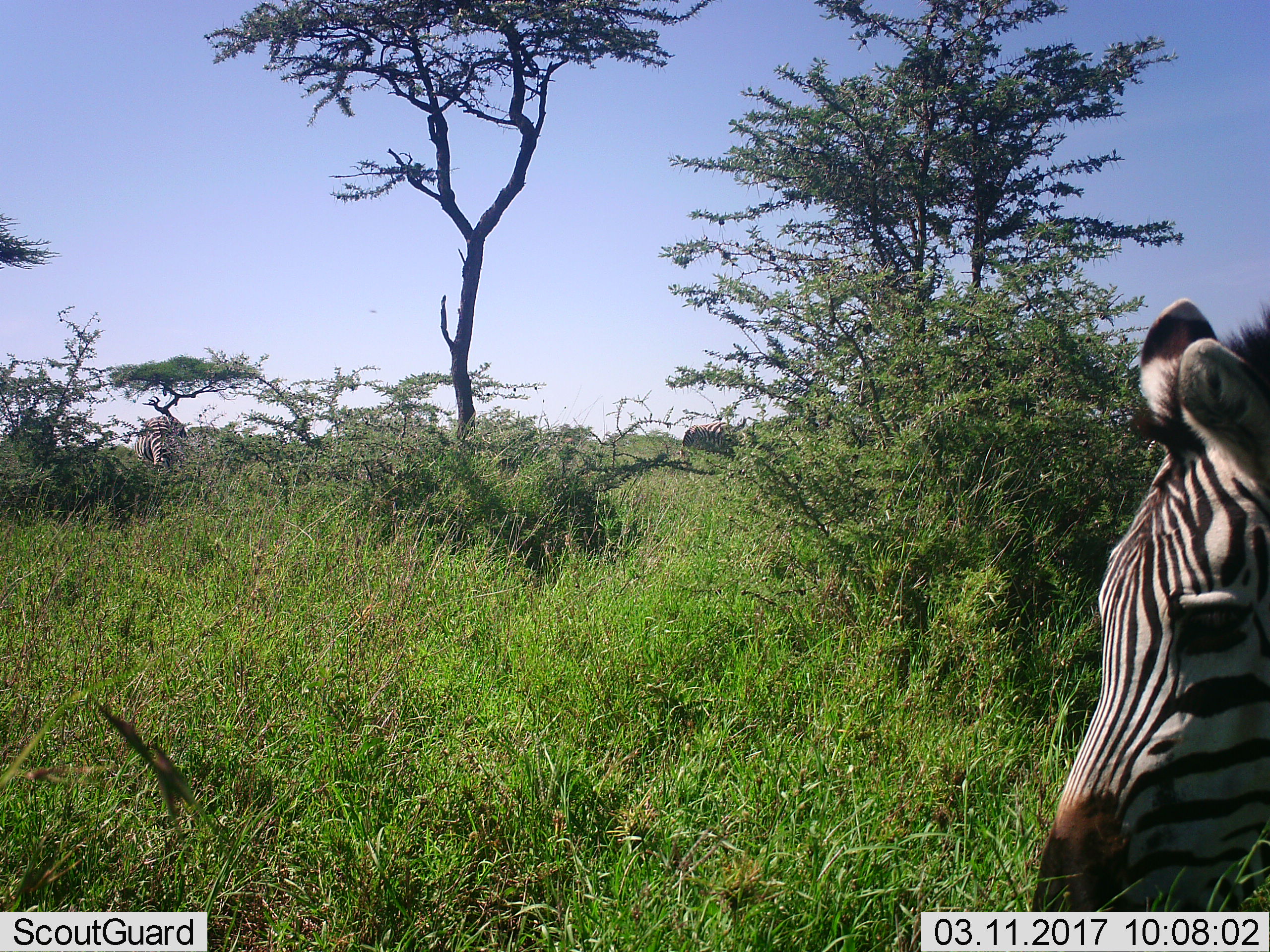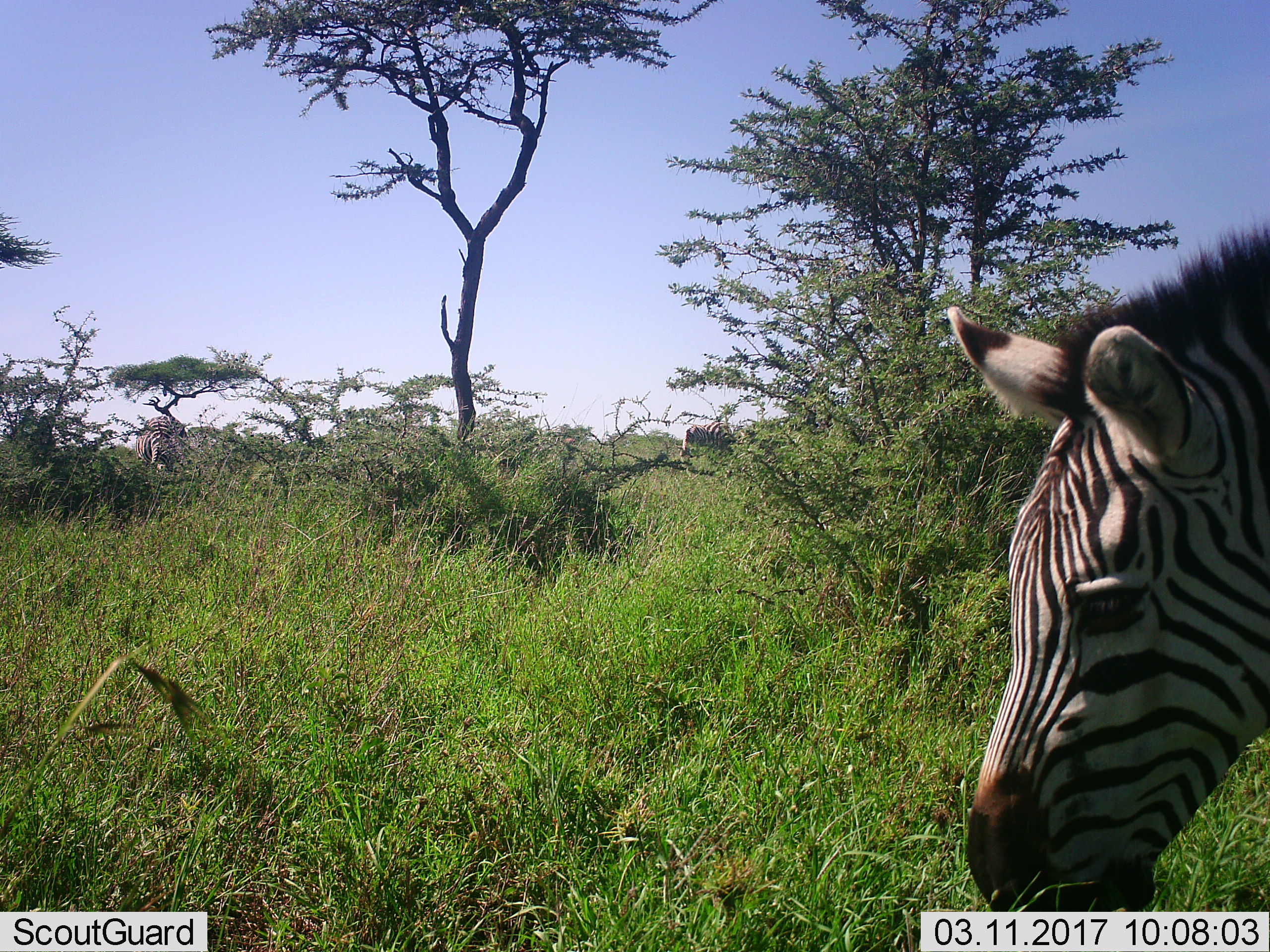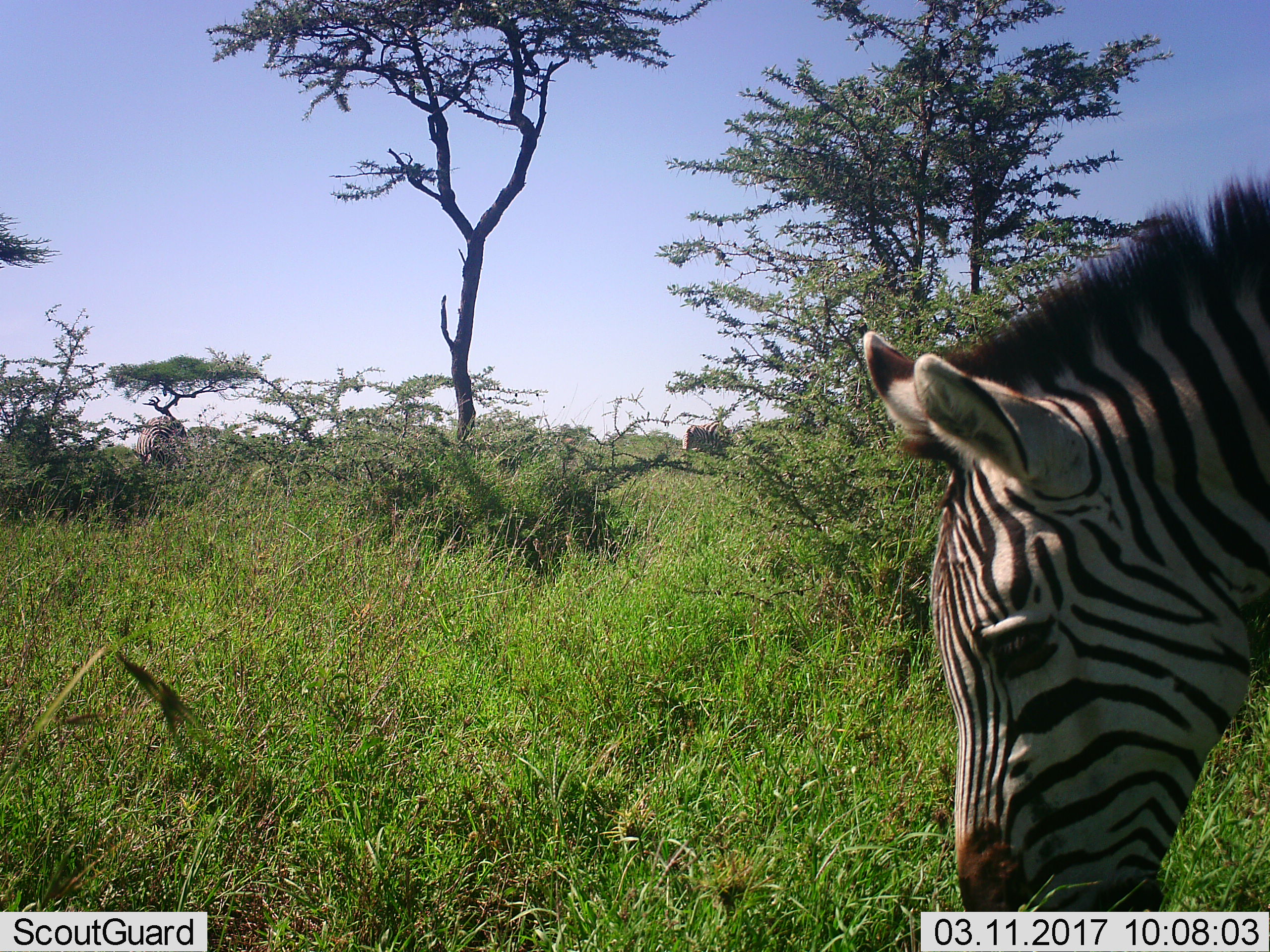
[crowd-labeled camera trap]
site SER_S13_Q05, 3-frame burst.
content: unidentified animal